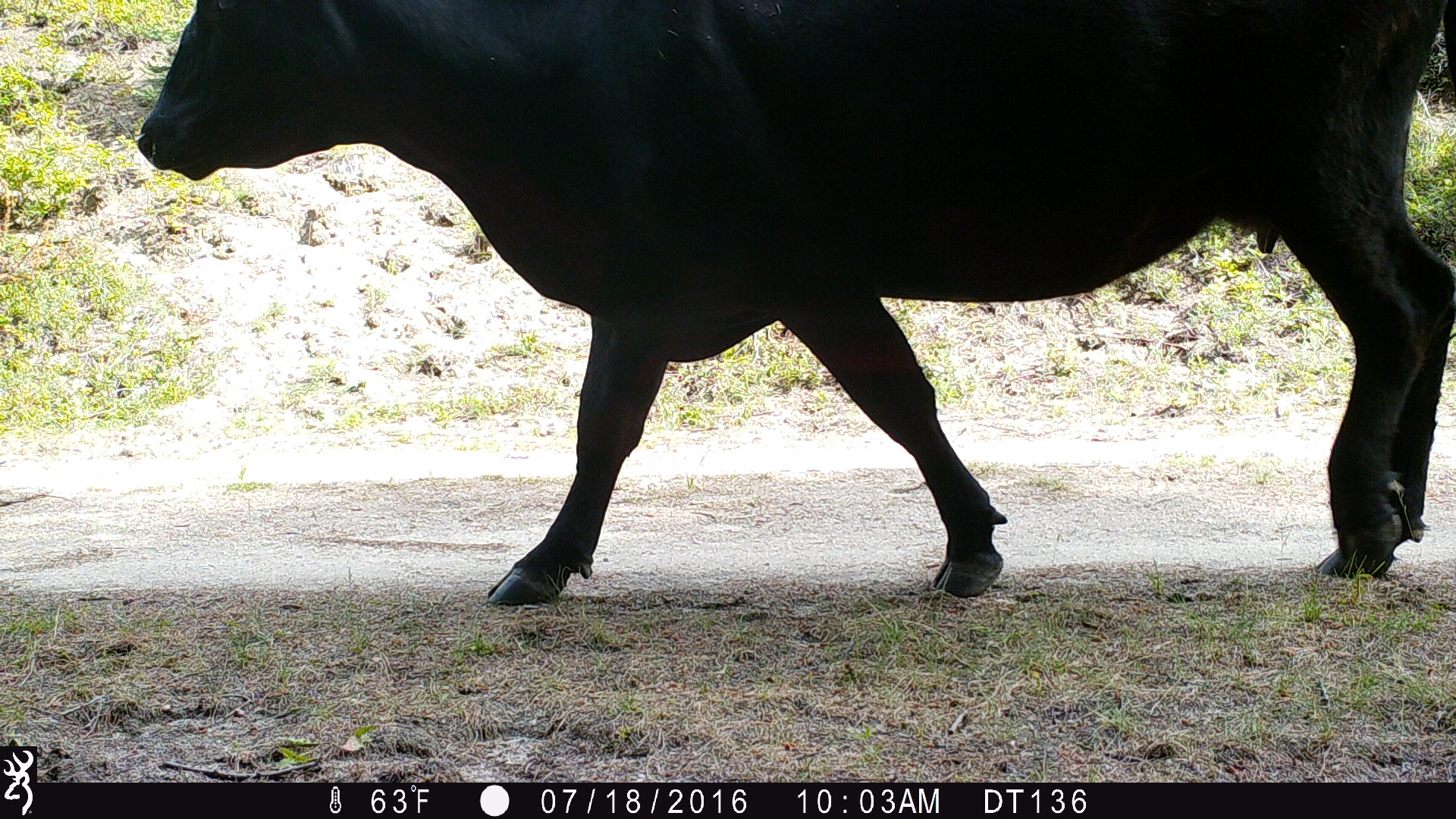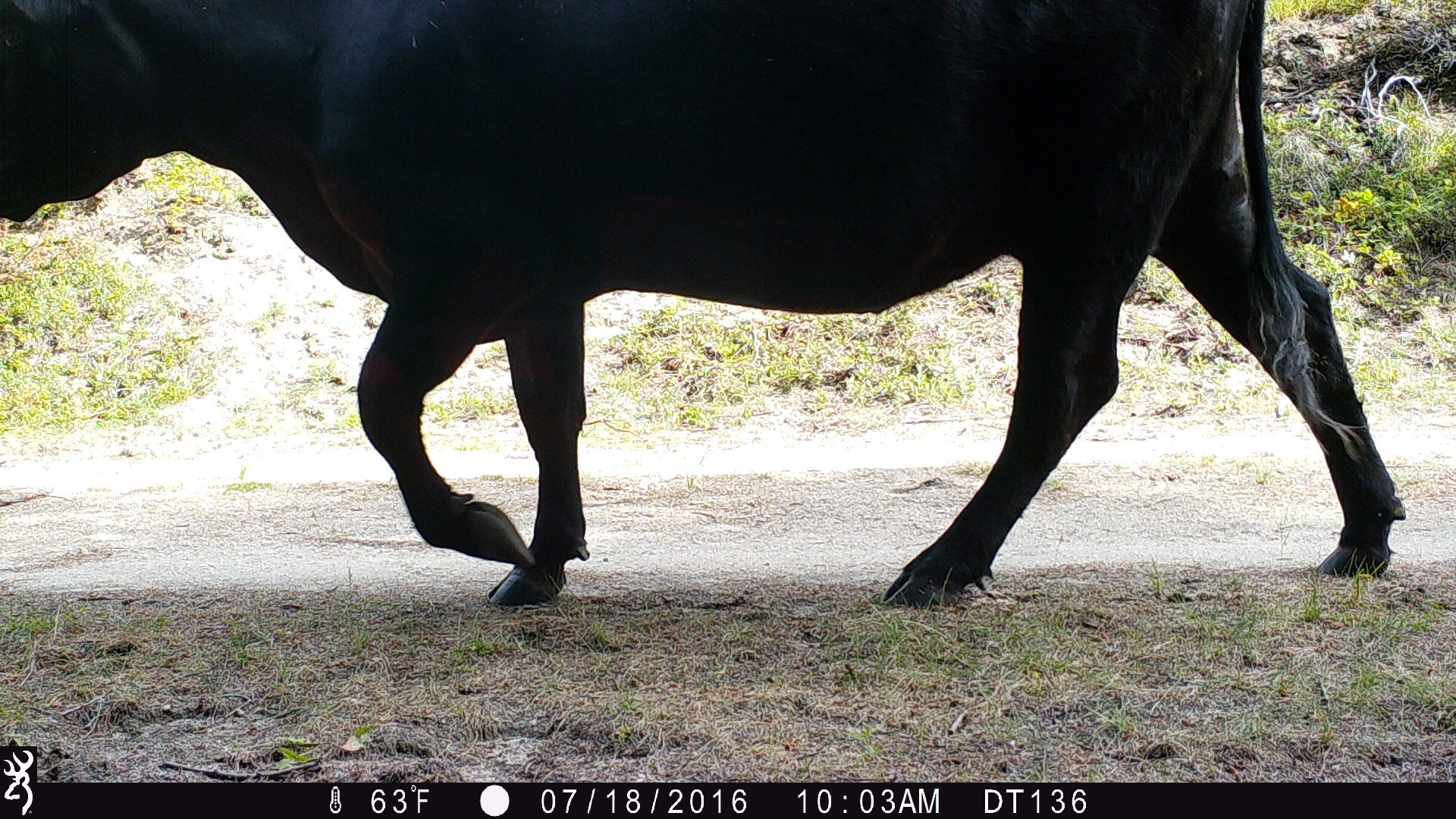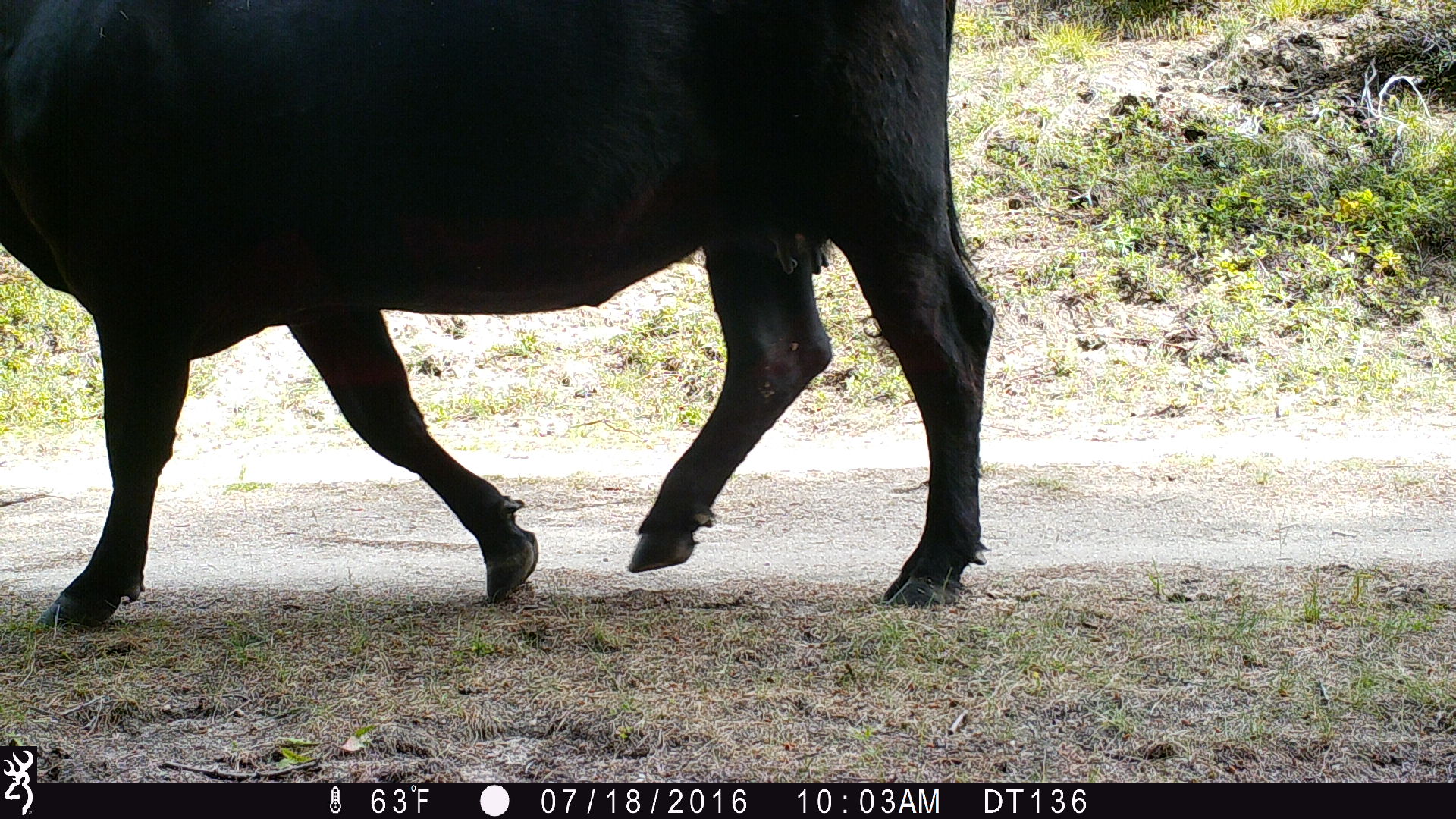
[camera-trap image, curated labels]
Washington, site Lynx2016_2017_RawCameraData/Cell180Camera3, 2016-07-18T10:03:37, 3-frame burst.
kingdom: Animalia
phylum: Chordata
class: Mammalia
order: Artiodactyla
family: Bovidae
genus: Bos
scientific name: Bos taurus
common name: domestic cattle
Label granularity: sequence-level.